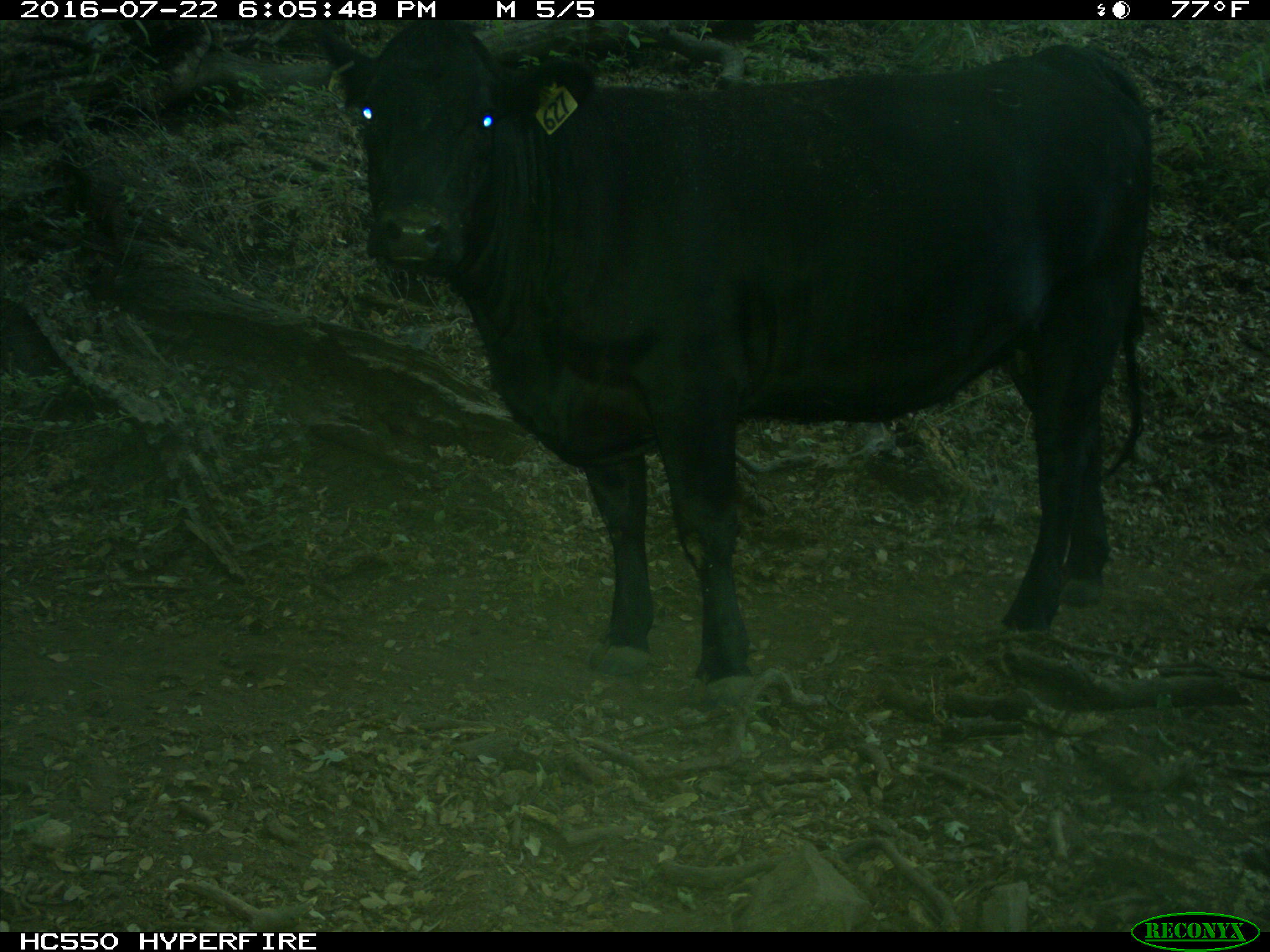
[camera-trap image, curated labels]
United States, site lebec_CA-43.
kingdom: Animalia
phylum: Chordata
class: Mammalia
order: Artiodactyla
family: Bovidae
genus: Bos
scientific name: Bos taurus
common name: domestic cow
Bos taurus (domestic cow).